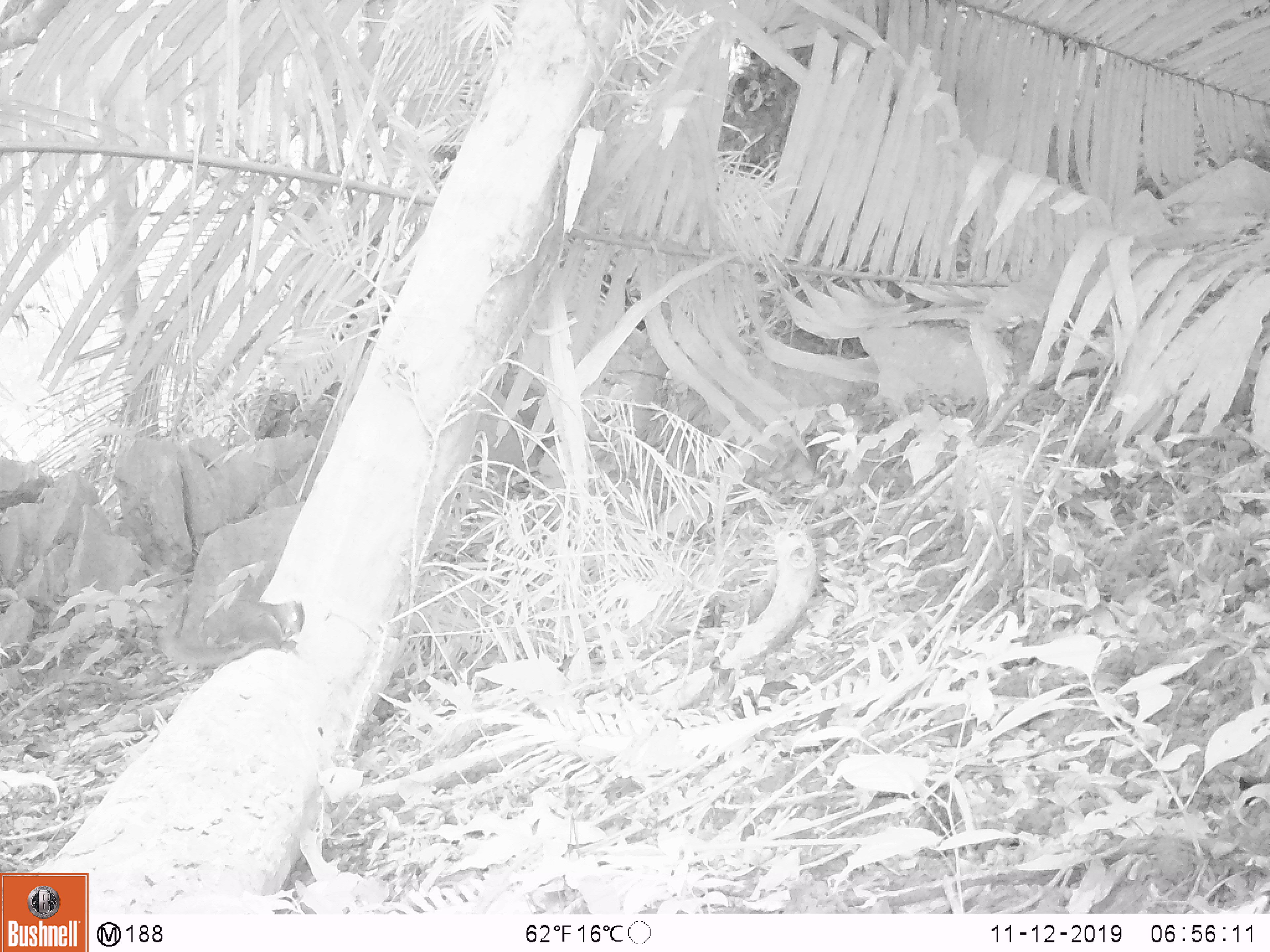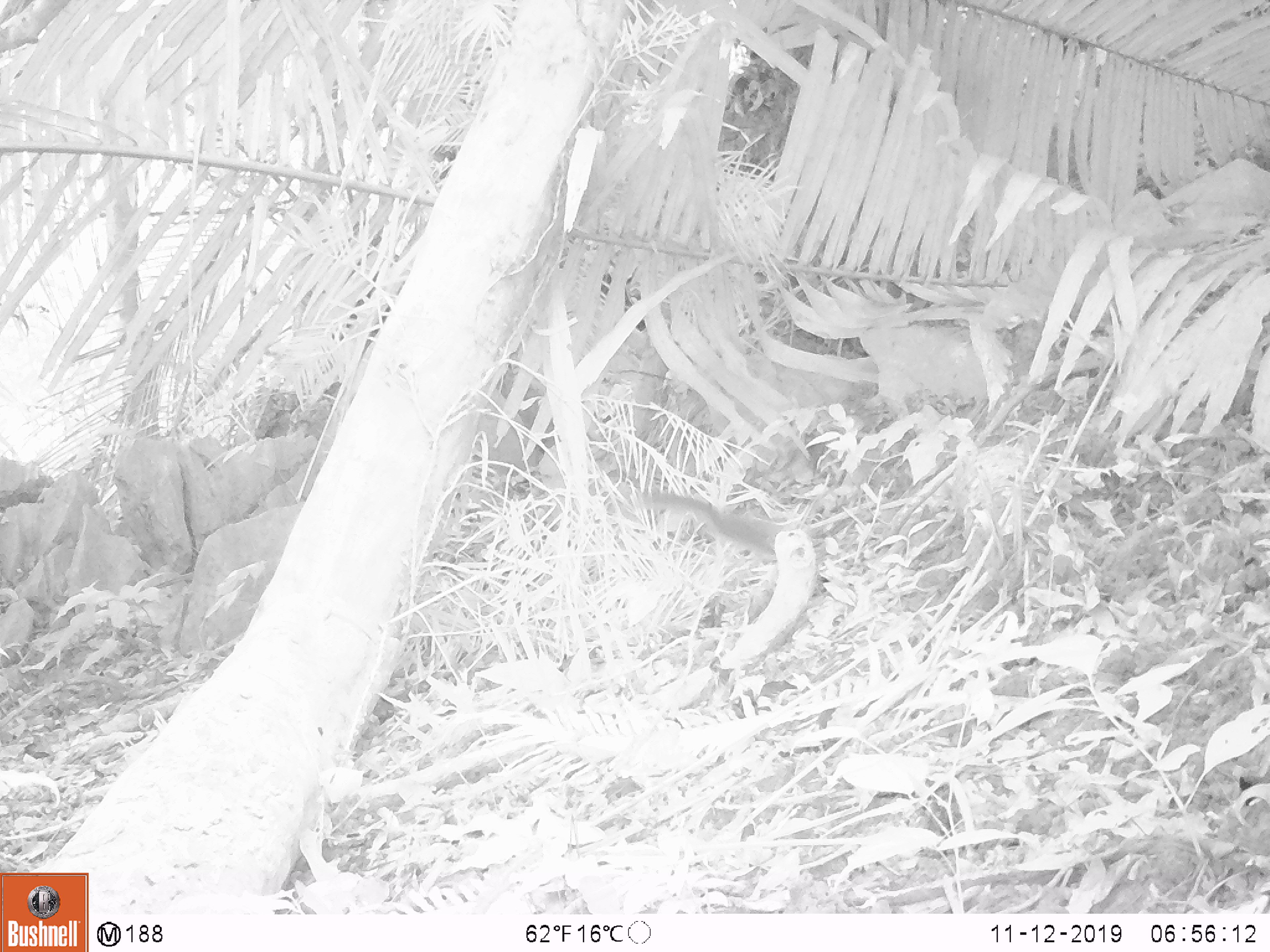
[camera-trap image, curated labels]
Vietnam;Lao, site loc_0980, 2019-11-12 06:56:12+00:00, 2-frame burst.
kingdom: Animalia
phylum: Chordata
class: Mammalia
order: Rodentia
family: Sciuridae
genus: Dremomys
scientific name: Dremomys rufigenis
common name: red-cheeked squirrel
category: red cheeked squirrel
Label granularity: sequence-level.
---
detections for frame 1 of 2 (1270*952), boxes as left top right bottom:
red cheeked squirrel: 155 597 303 671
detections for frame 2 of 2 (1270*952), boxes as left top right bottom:
red cheeked squirrel: 639 491 775 559